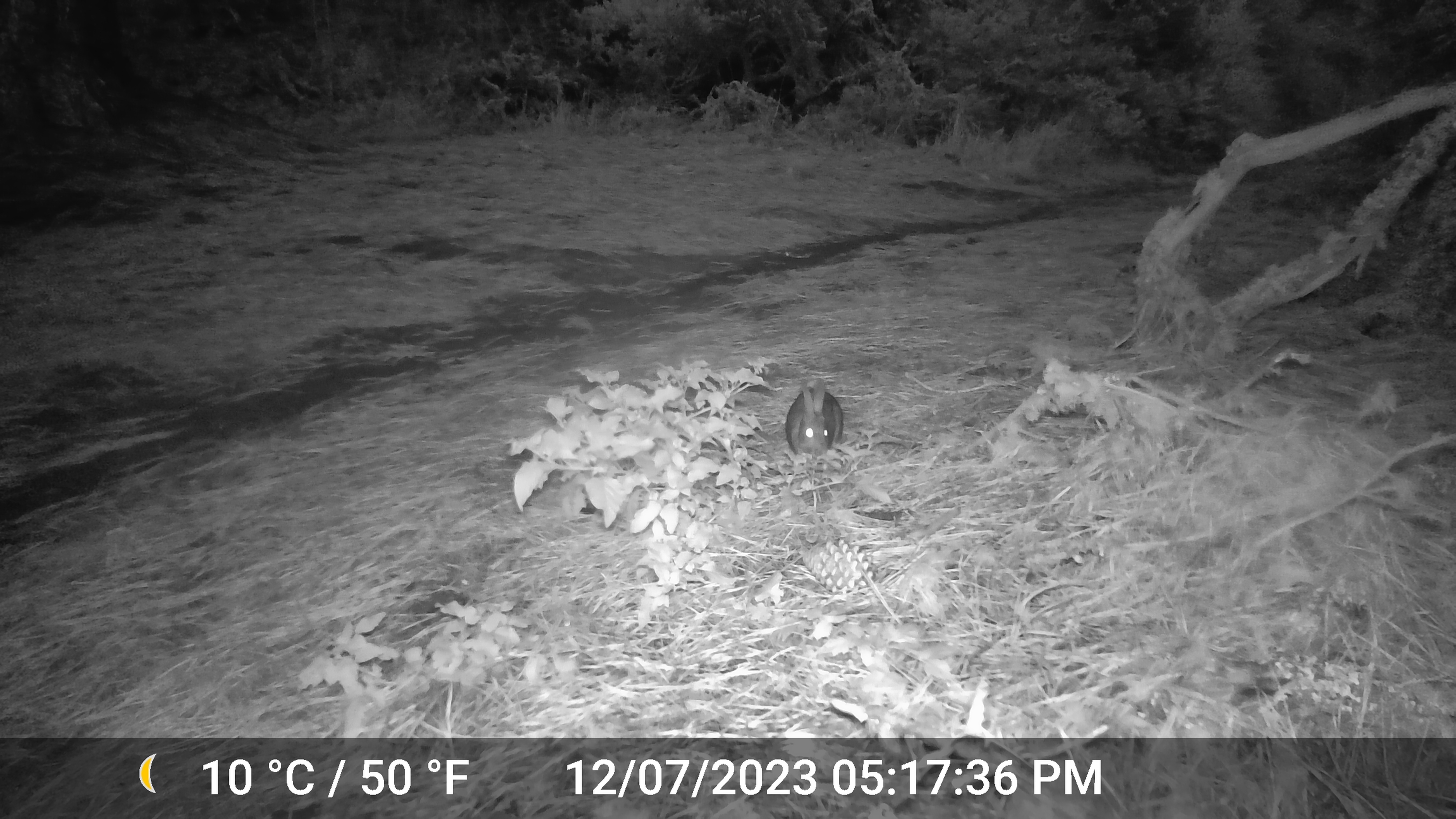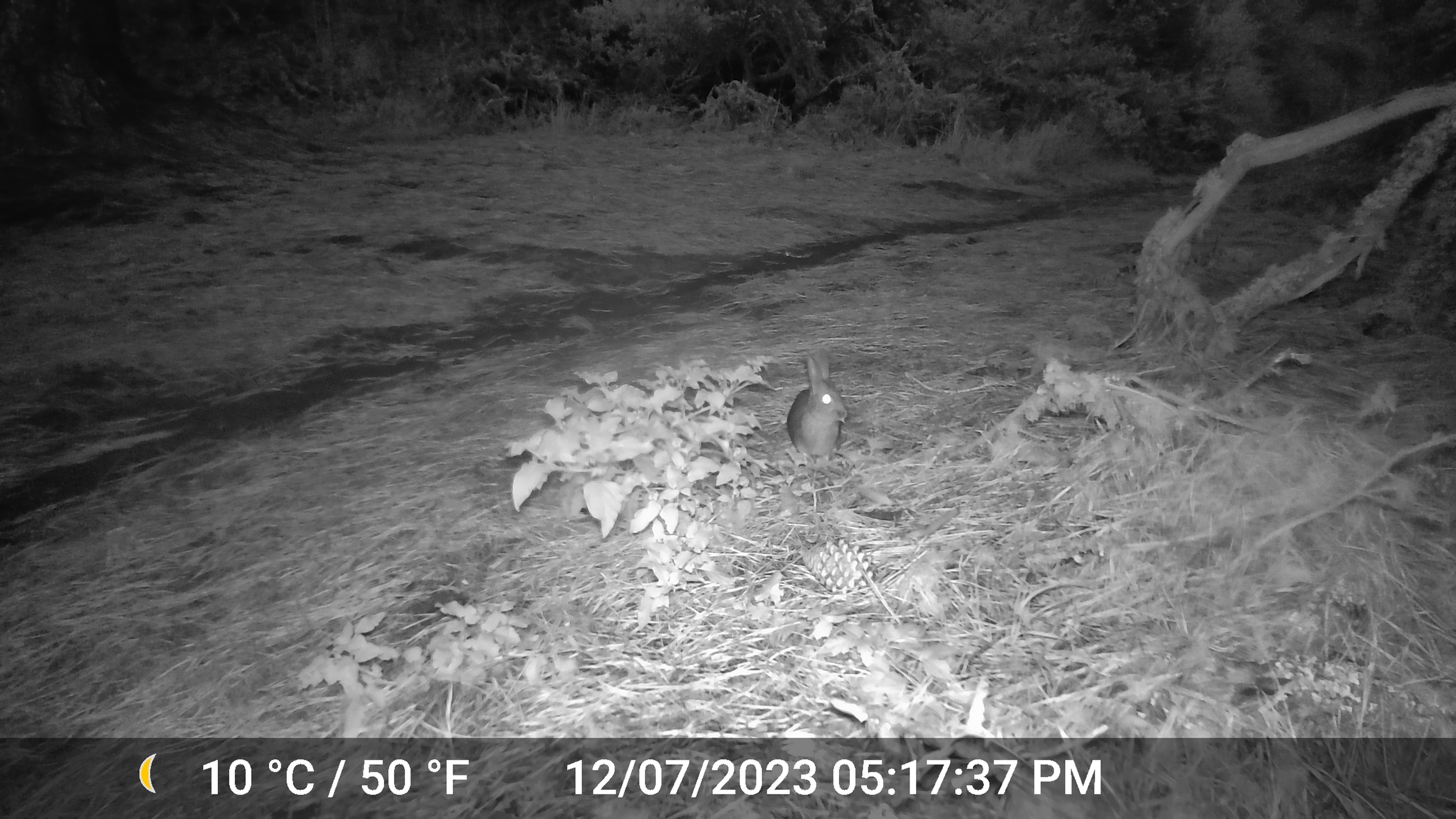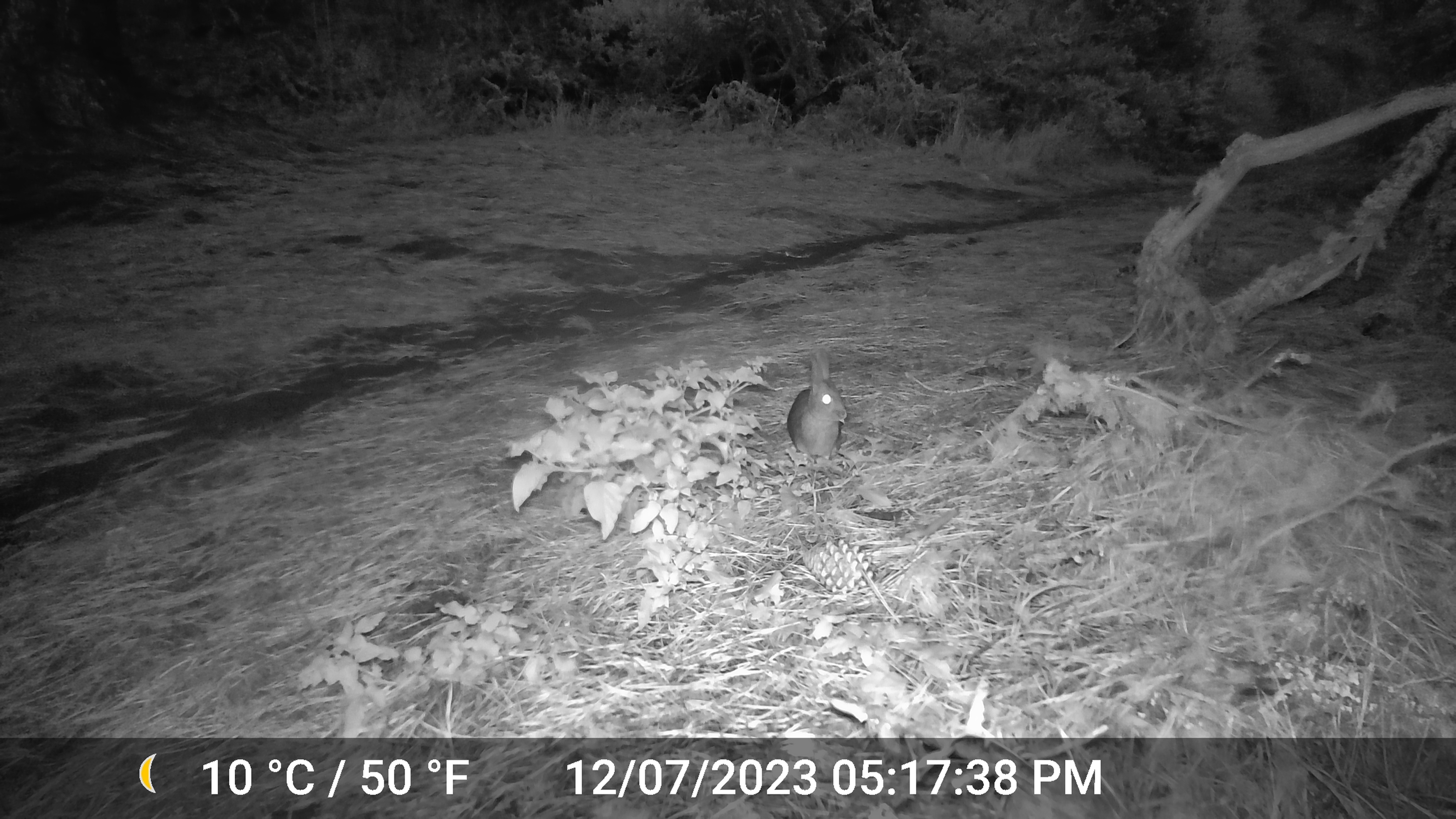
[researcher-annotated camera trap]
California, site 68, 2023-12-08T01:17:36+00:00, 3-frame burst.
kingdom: Animalia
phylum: Chordata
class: Mammalia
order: Lagomorpha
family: Leporidae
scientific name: Leporidae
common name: rabbit